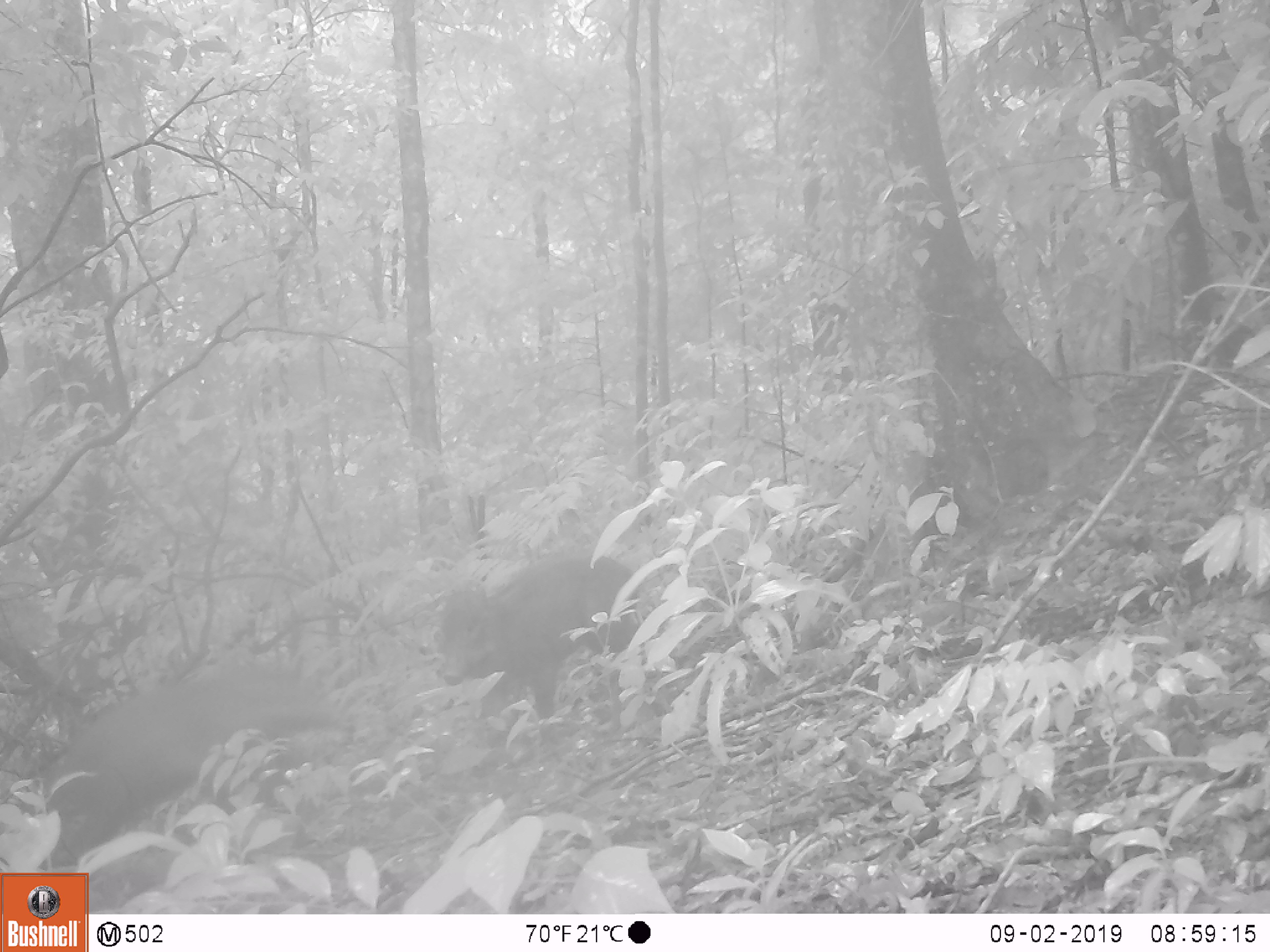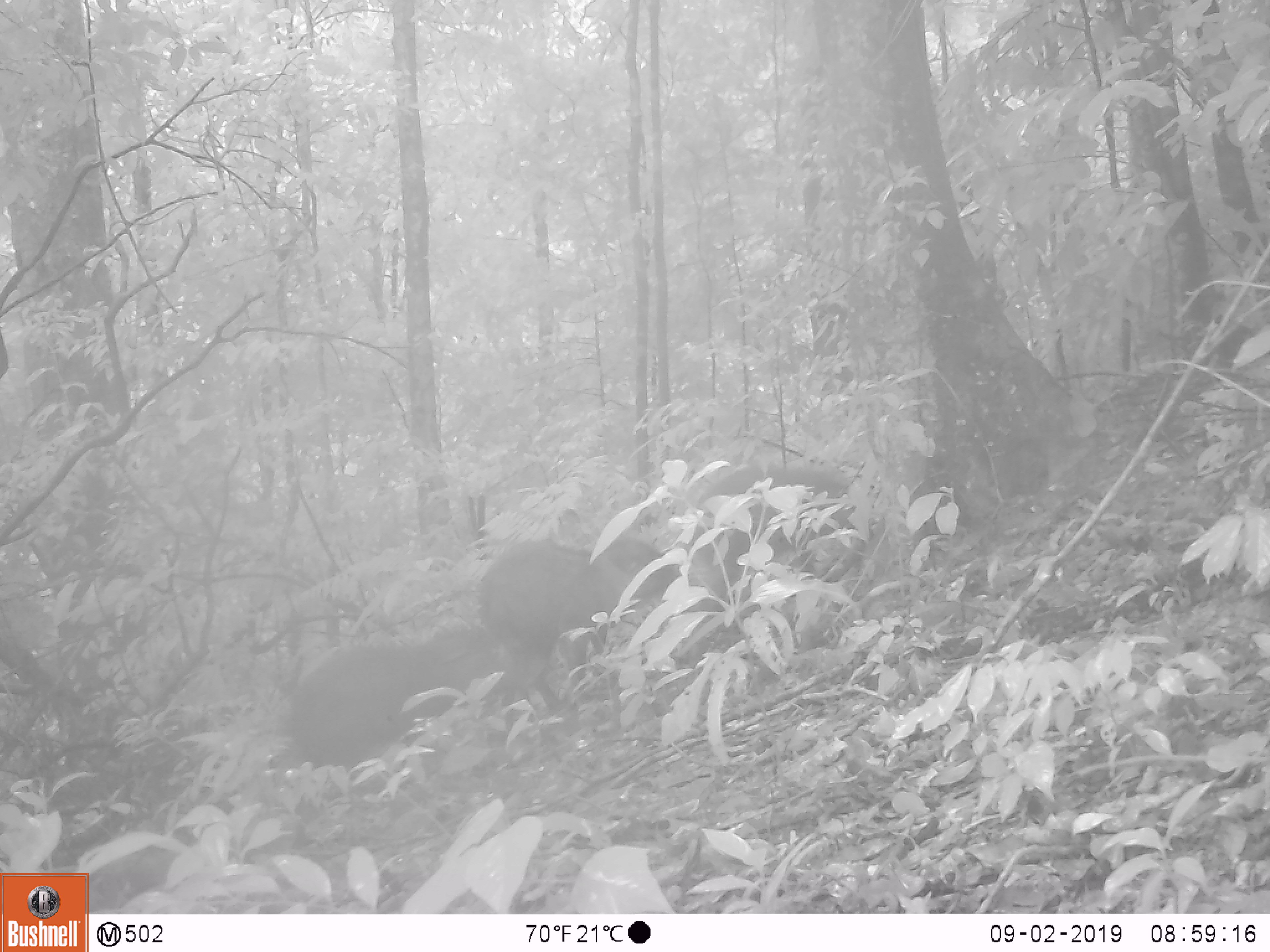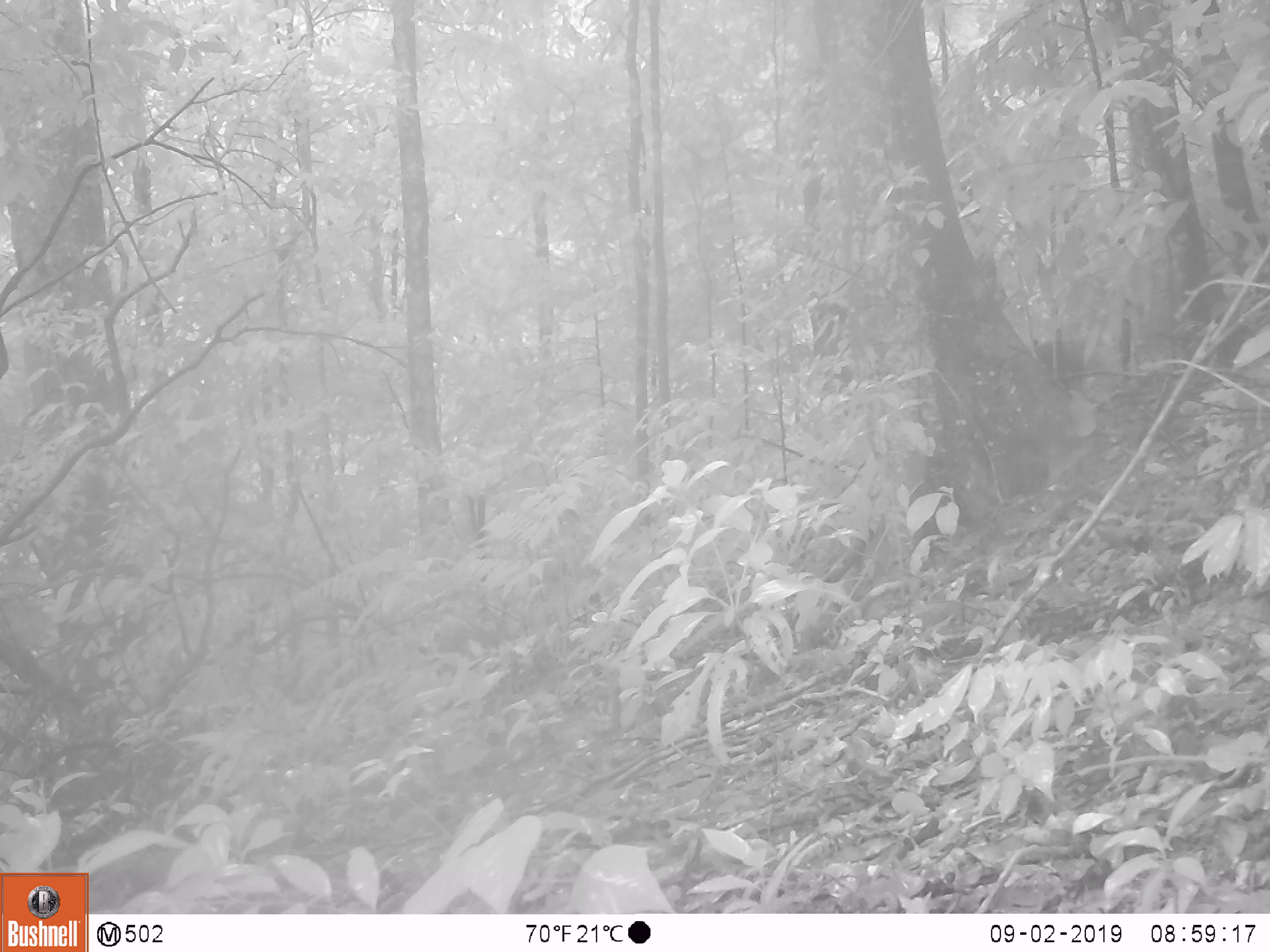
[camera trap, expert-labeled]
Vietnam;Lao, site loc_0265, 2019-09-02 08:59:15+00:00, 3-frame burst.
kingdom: Animalia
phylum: Chordata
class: Mammalia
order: Artiodactyla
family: Suidae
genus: Sus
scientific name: Sus scrofa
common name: eurasian wild pig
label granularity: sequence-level